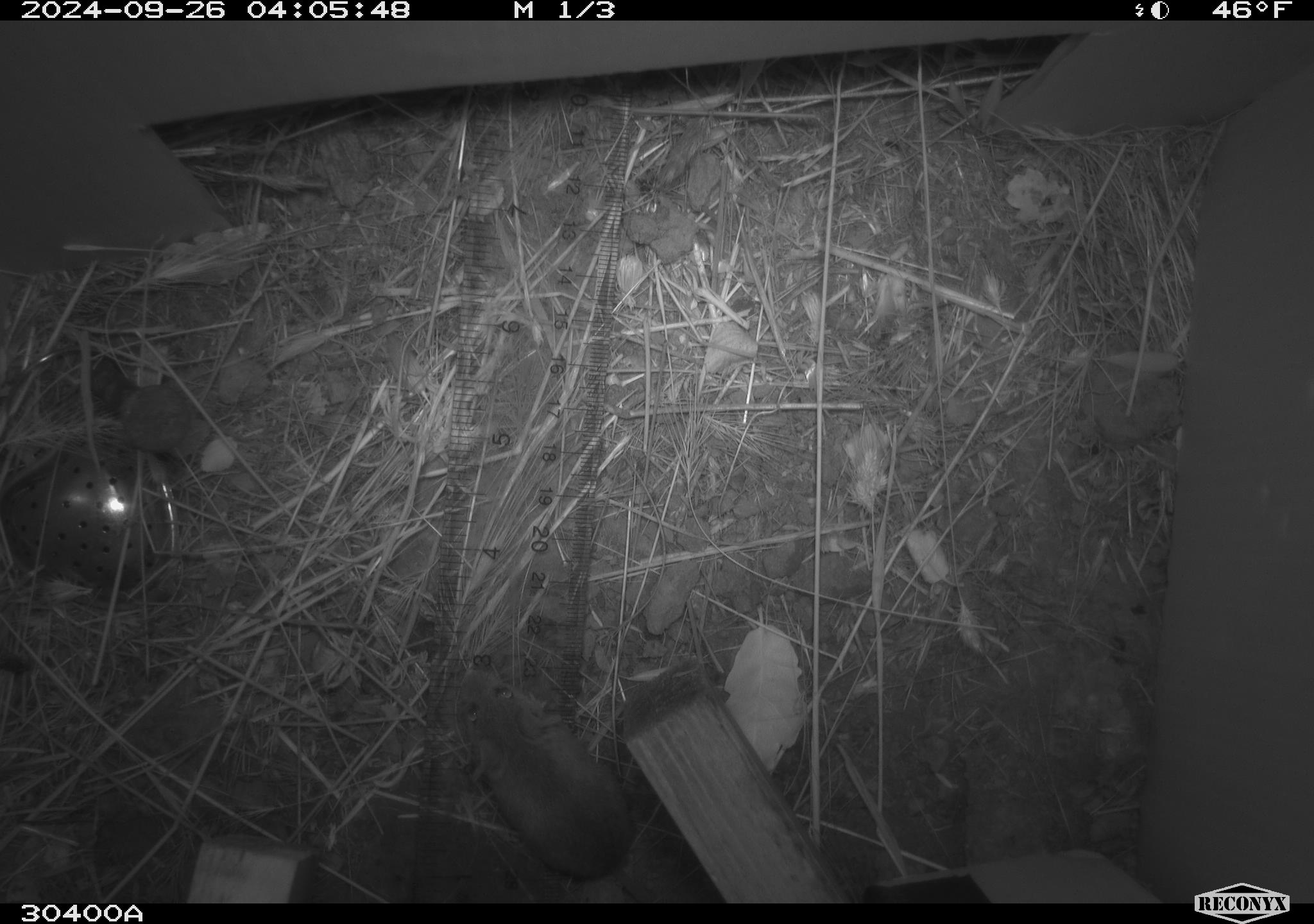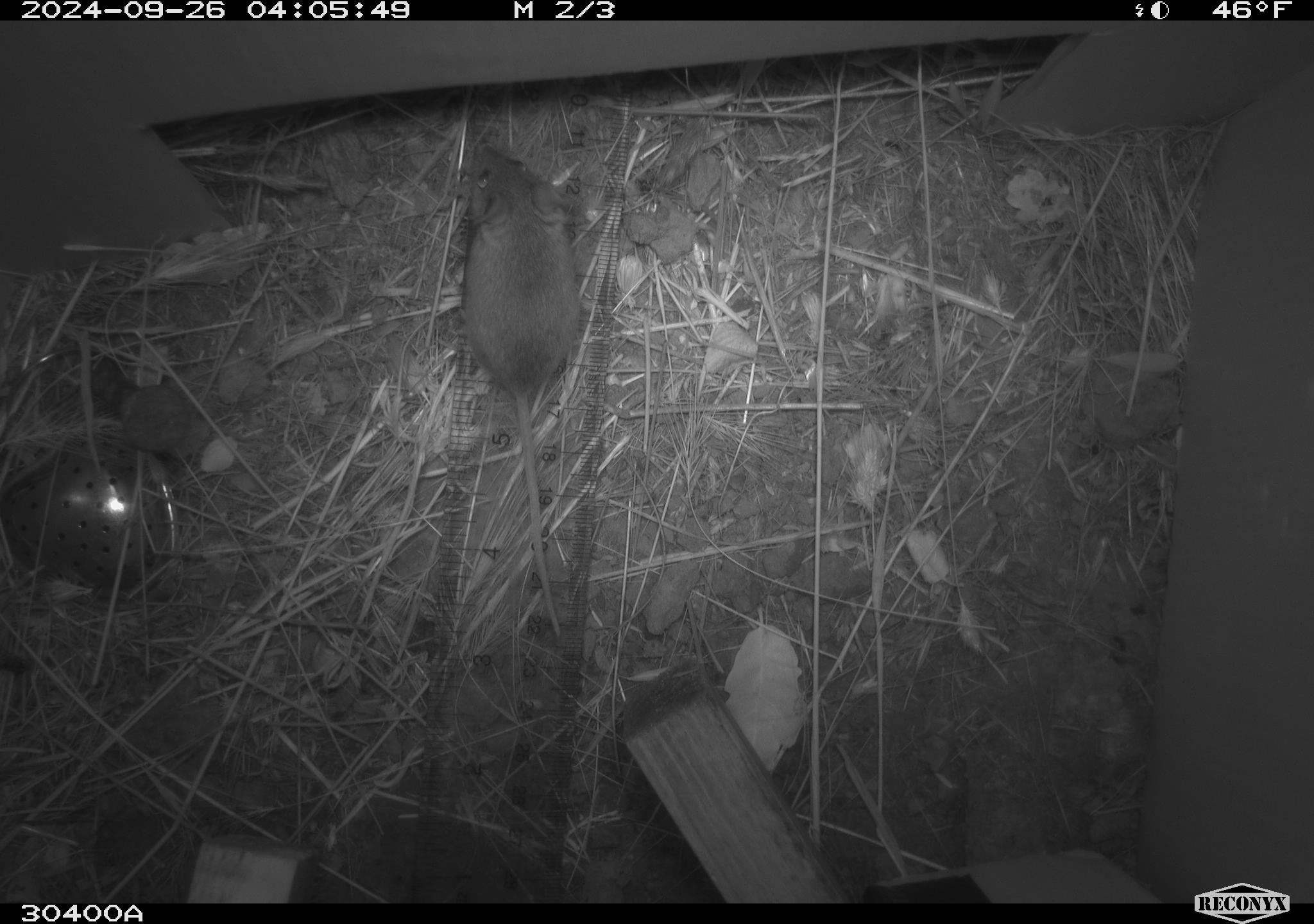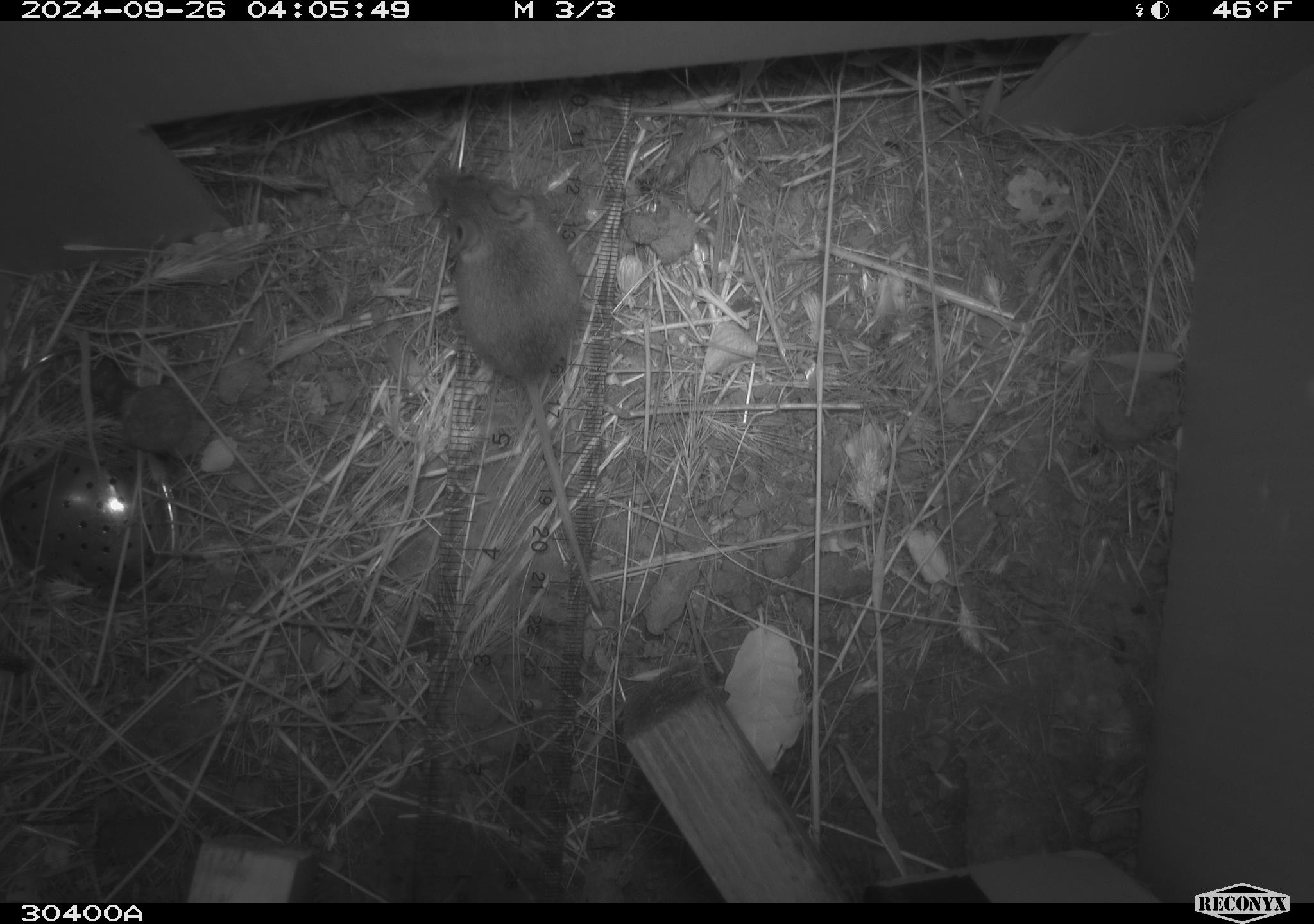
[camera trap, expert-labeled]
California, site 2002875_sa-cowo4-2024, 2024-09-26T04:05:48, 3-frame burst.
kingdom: Animalia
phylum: Chordata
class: Mammalia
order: Rodentia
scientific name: Rodentia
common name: mouse species